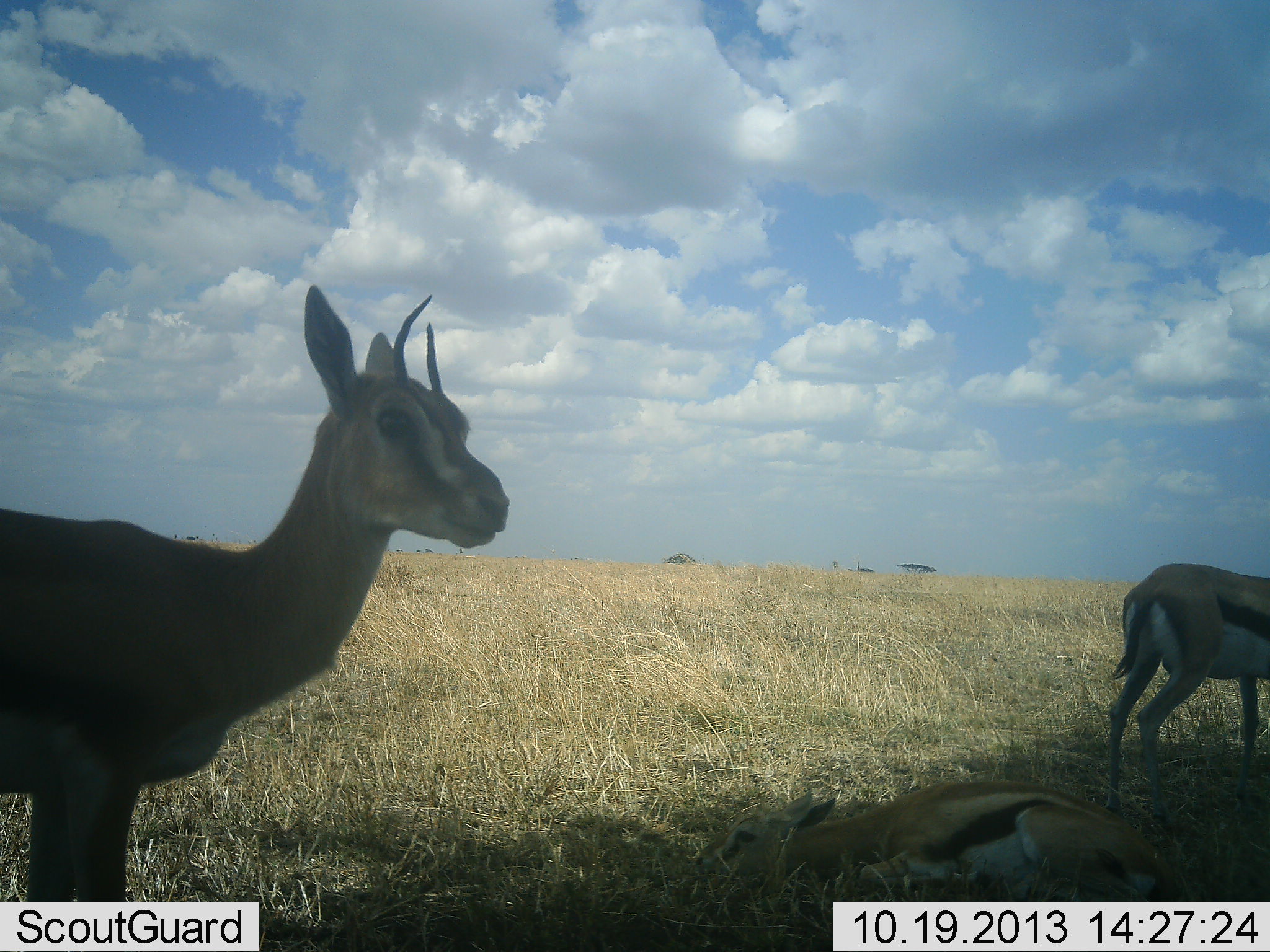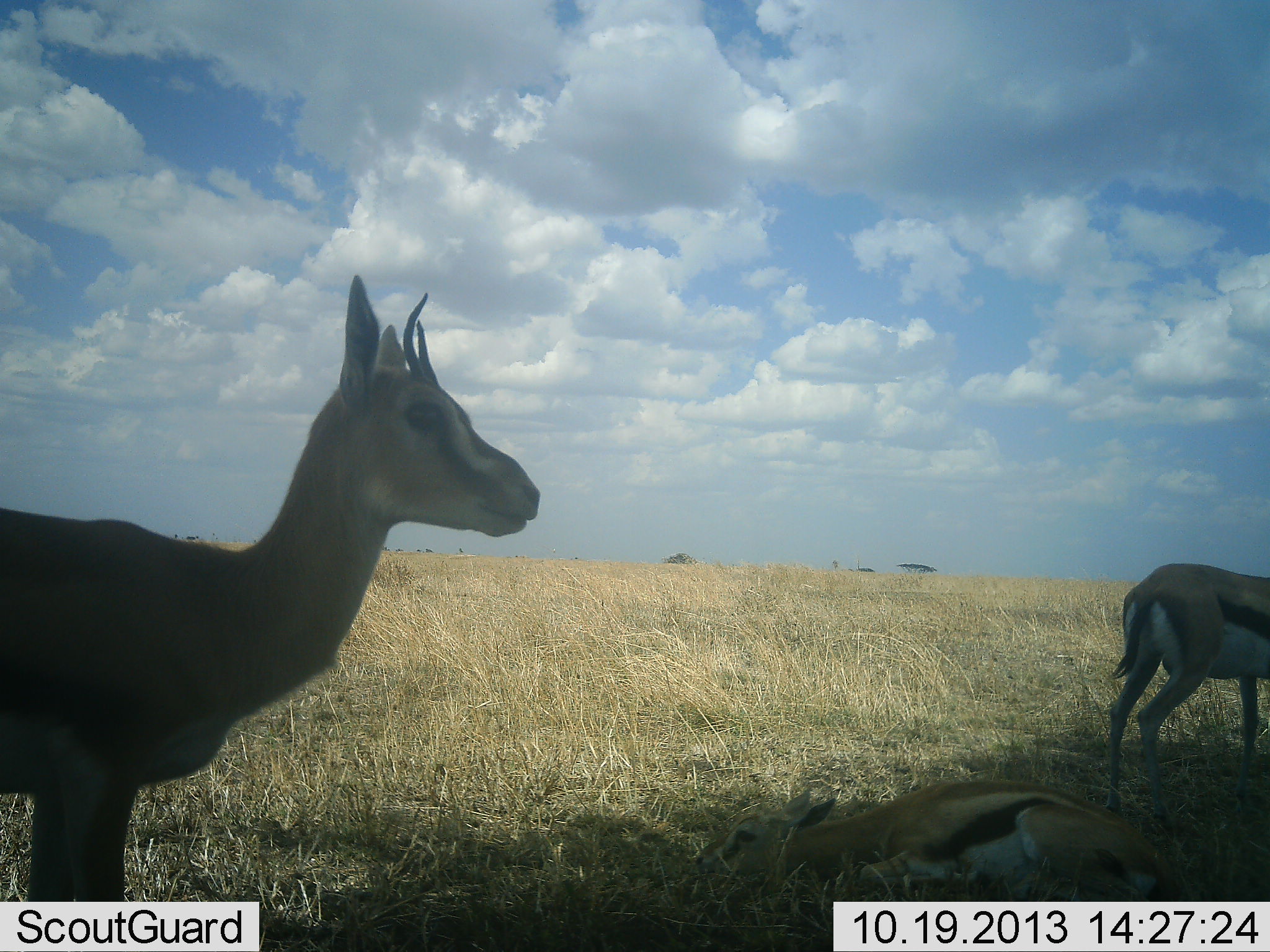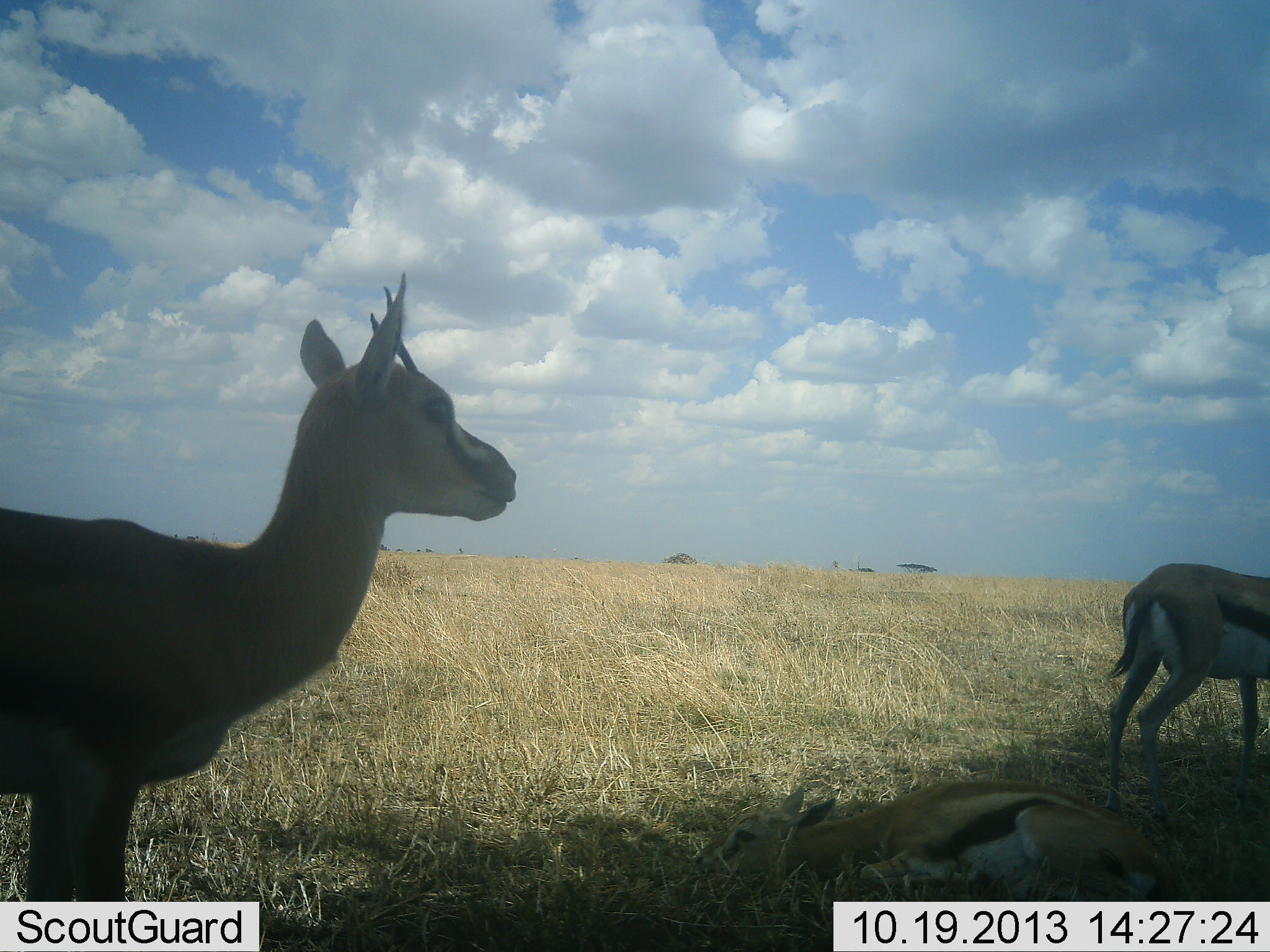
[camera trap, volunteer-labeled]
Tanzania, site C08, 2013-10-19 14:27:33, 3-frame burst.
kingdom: Animalia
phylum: Chordata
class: Mammalia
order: Artiodactyla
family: Bovidae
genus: Eudorcas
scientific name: Eudorcas thomsonii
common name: thomson's gazelle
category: gazellethomsons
Gazellethomsons (thomson's gazelle) (Eudorcas thomsonii), count 3. Behavior (volunteer vote fractions): standing 88%, resting 100%, moving 0%, interacting 0%. Young present (vote fraction): 25%. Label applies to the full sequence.